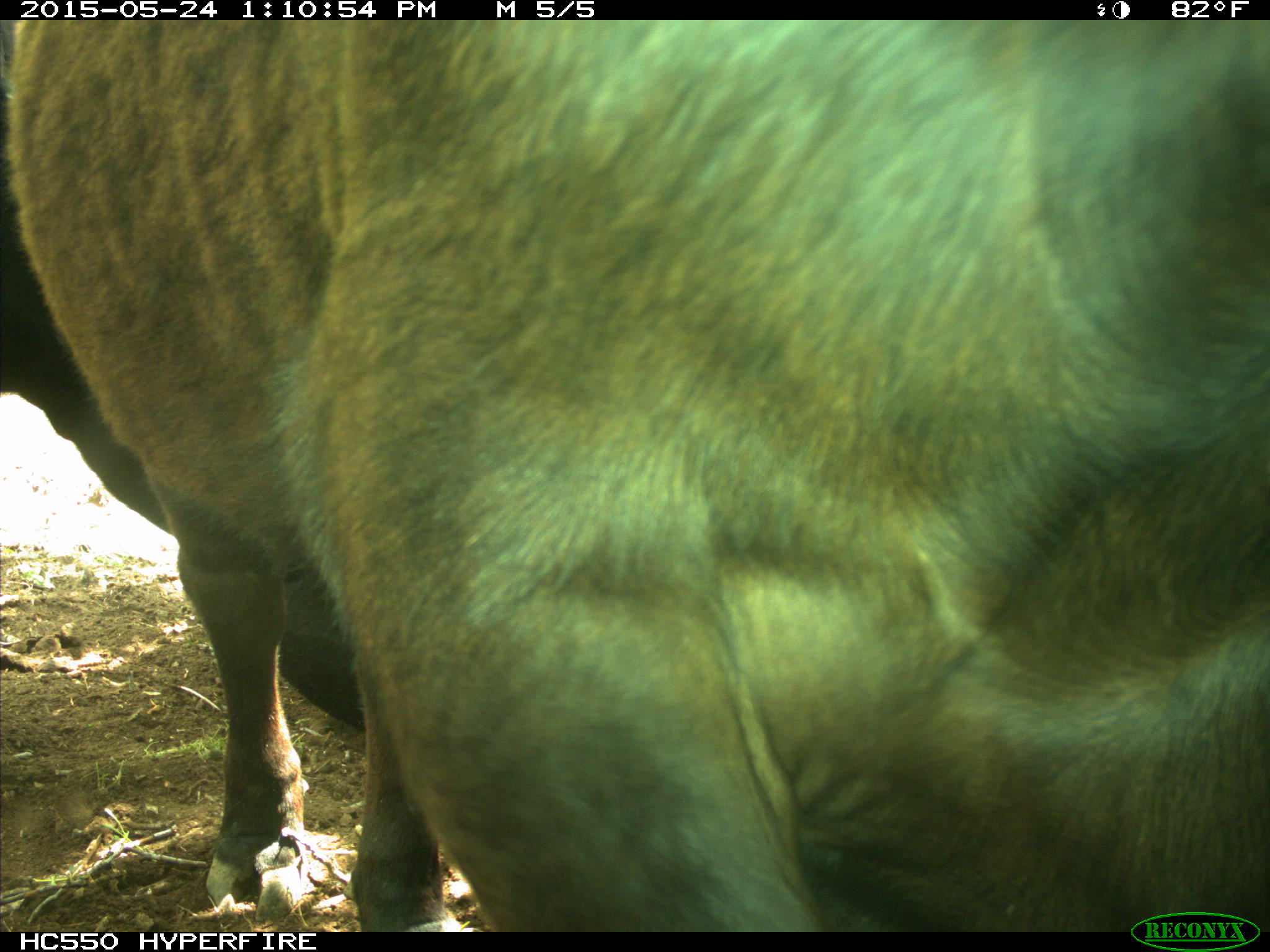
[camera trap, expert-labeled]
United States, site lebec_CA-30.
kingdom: Animalia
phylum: Chordata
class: Mammalia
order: Artiodactyla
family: Bovidae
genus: Bos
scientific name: Bos taurus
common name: domestic cow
Bos taurus (domestic cow).